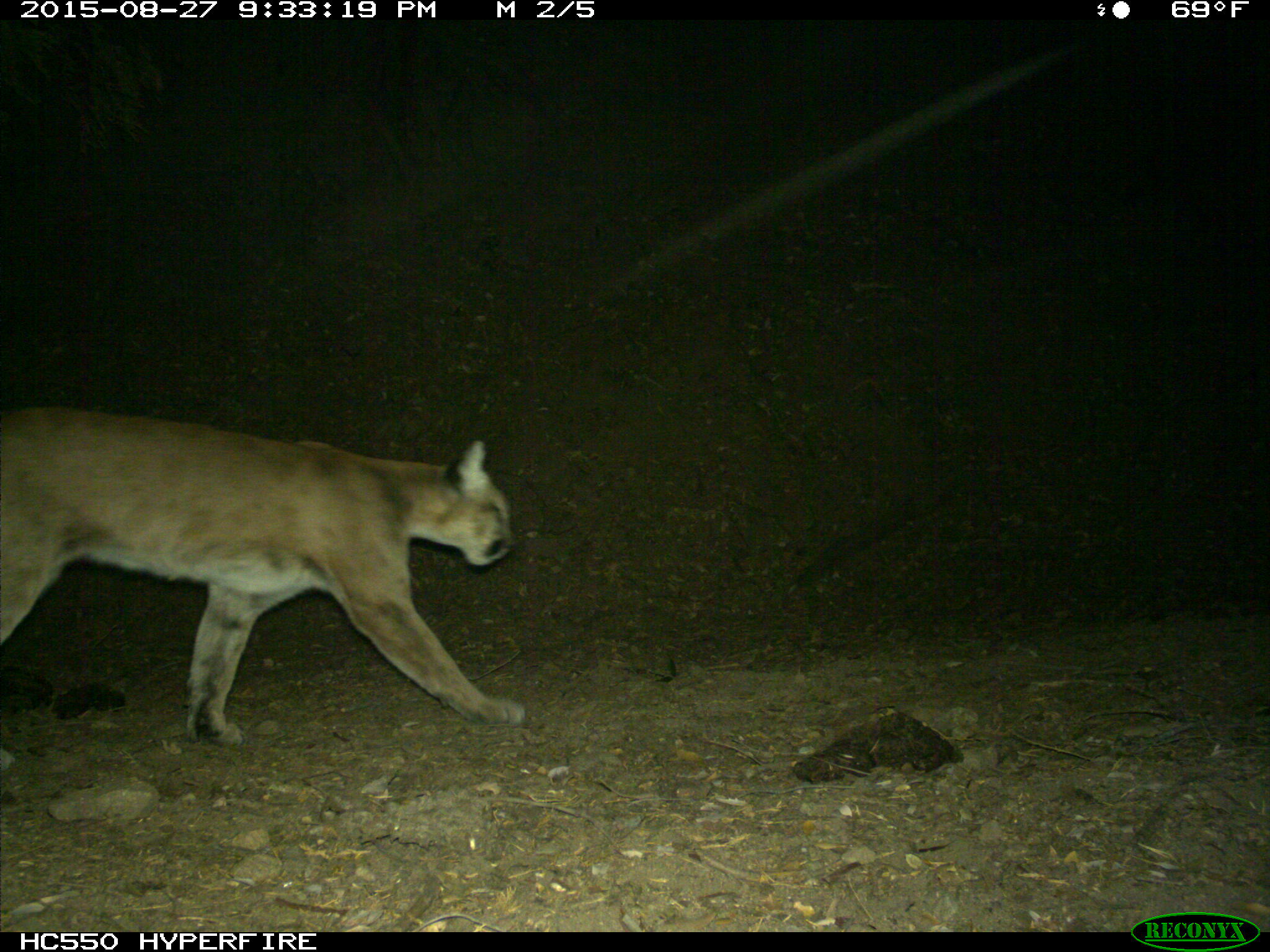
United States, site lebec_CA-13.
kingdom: Animalia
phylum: Chordata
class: Mammalia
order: Carnivora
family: Felidae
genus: Puma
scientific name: Puma concolor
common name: mountain lion